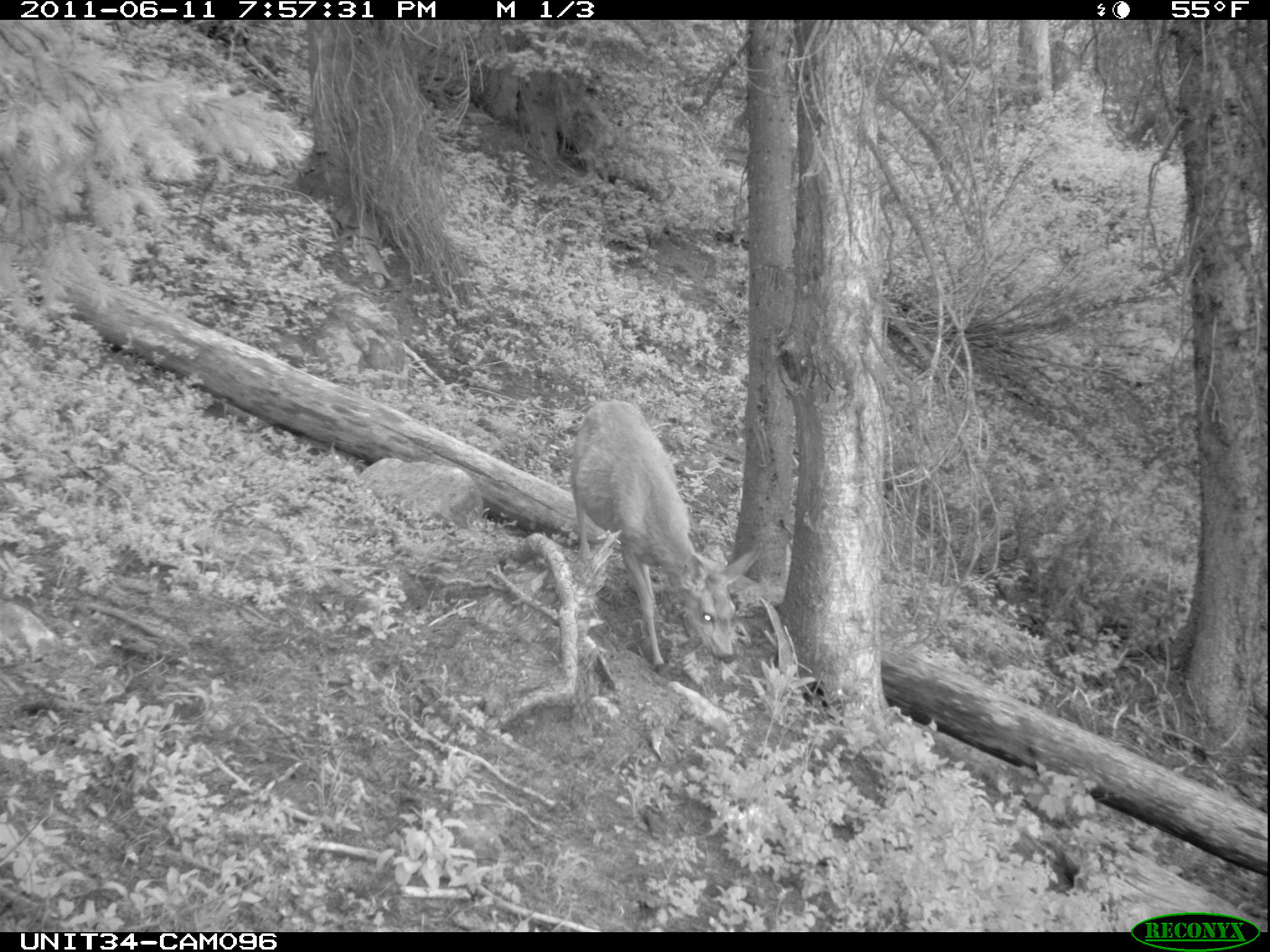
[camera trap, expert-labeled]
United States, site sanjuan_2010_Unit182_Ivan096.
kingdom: Animalia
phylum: Chordata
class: Mammalia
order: Artiodactyla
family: Cervidae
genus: Odocoileus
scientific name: Odocoileus hemionus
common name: mule deer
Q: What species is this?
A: Odocoileus hemionus (mule deer).